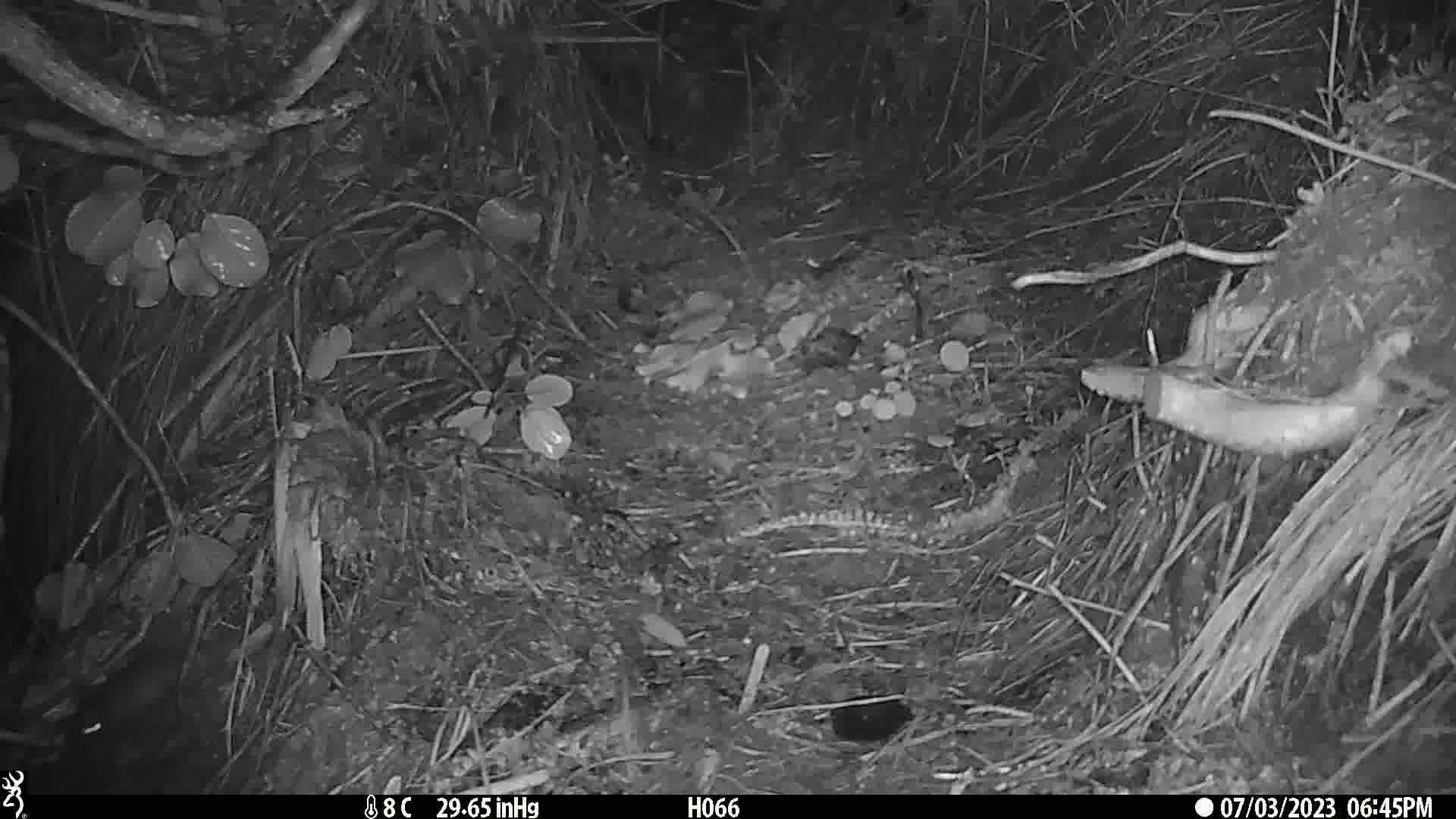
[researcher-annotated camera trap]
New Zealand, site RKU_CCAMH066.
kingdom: Animalia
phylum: Chordata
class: Mammalia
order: Rodentia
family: Muridae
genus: Rattus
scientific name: Rattus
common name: rat